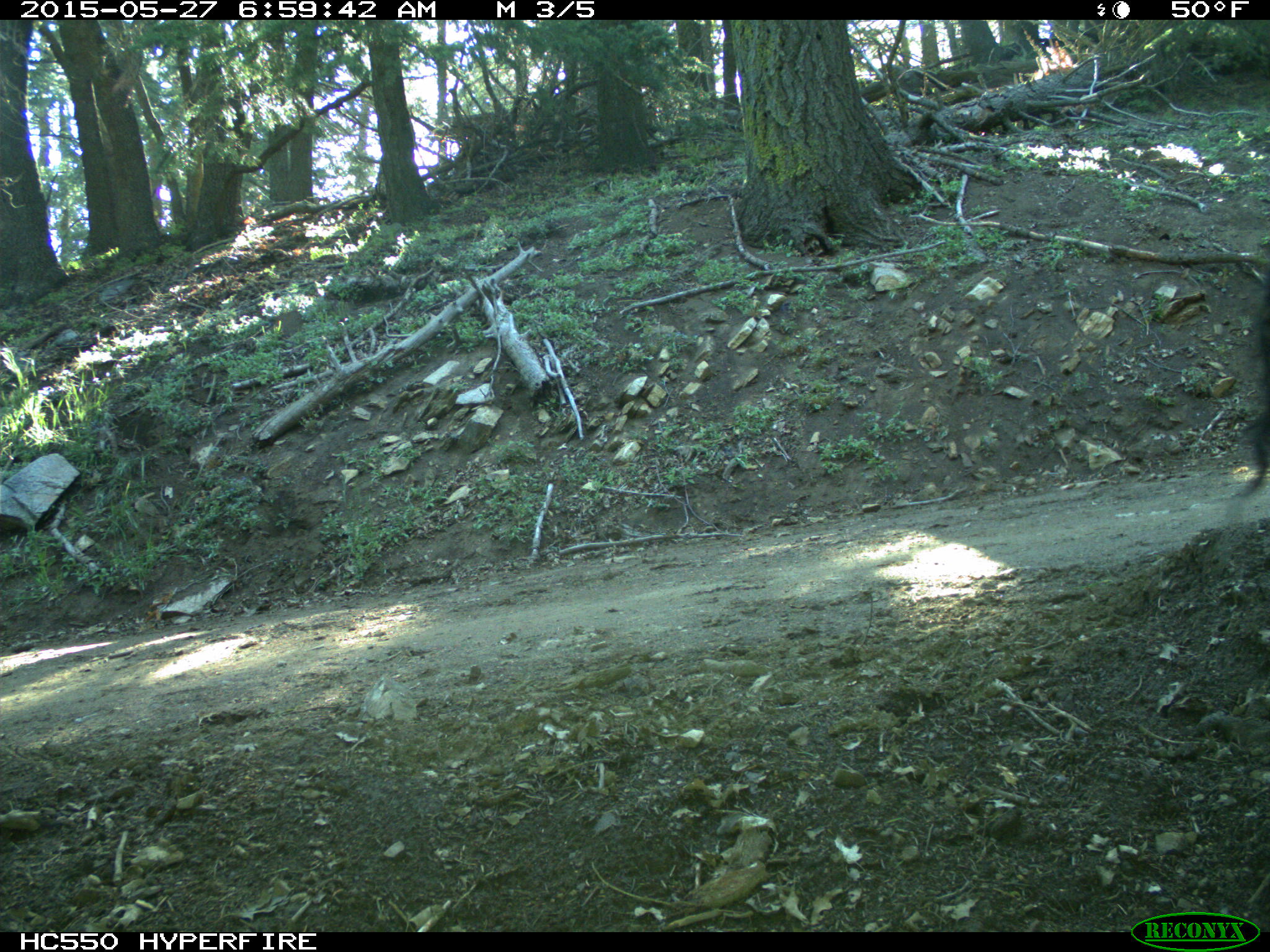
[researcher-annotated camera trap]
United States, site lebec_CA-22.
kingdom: Animalia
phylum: Chordata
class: Mammalia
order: Artiodactyla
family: Bovidae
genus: Bos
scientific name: Bos taurus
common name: domestic cow